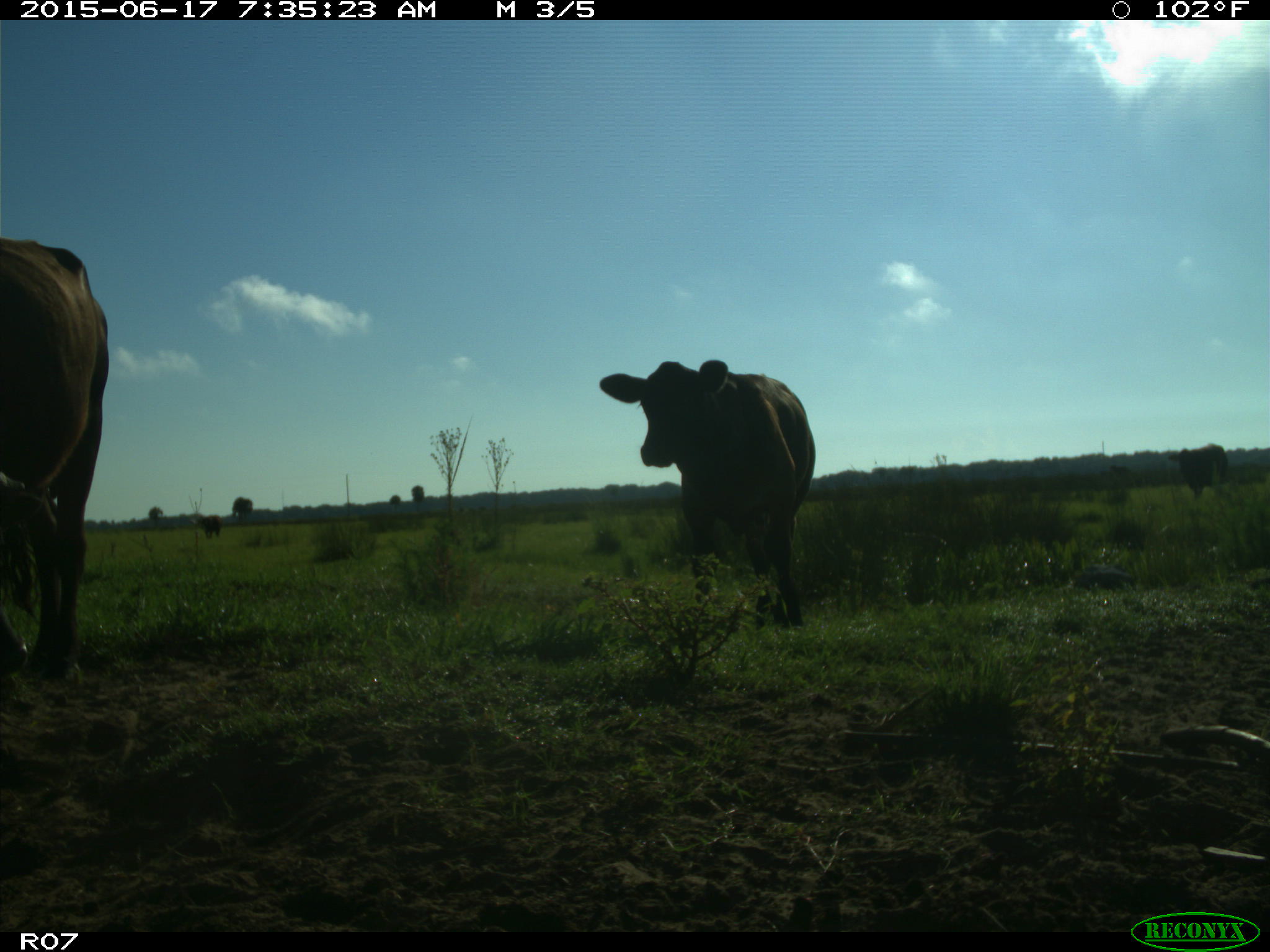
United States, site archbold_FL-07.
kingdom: Animalia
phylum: Chordata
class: Mammalia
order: Artiodactyla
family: Bovidae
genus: Bos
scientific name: Bos taurus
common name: domestic cow